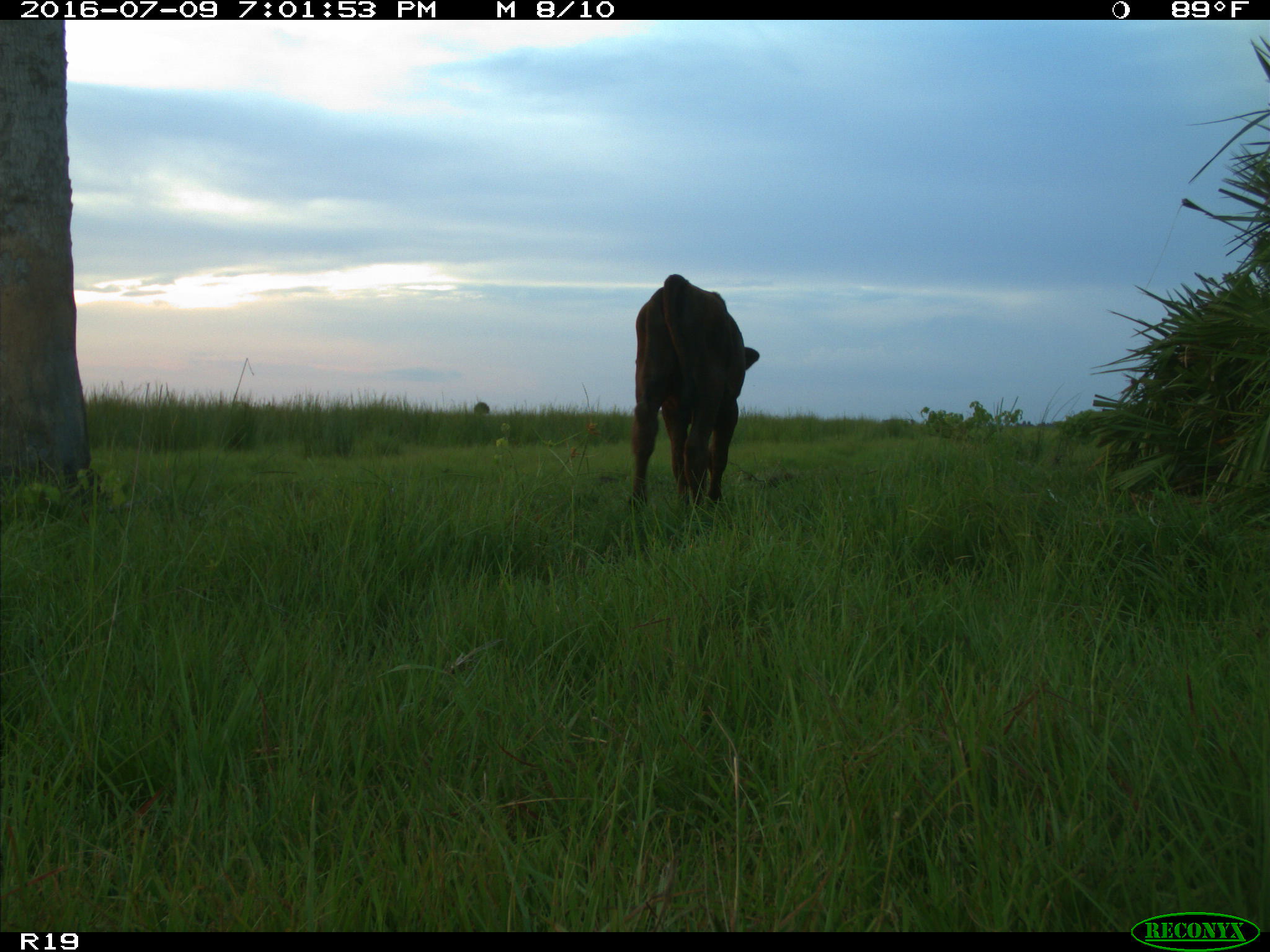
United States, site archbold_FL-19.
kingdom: Animalia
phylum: Chordata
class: Mammalia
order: Artiodactyla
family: Bovidae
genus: Bos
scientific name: Bos taurus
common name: domestic cow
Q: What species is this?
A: Bos taurus (domestic cow).